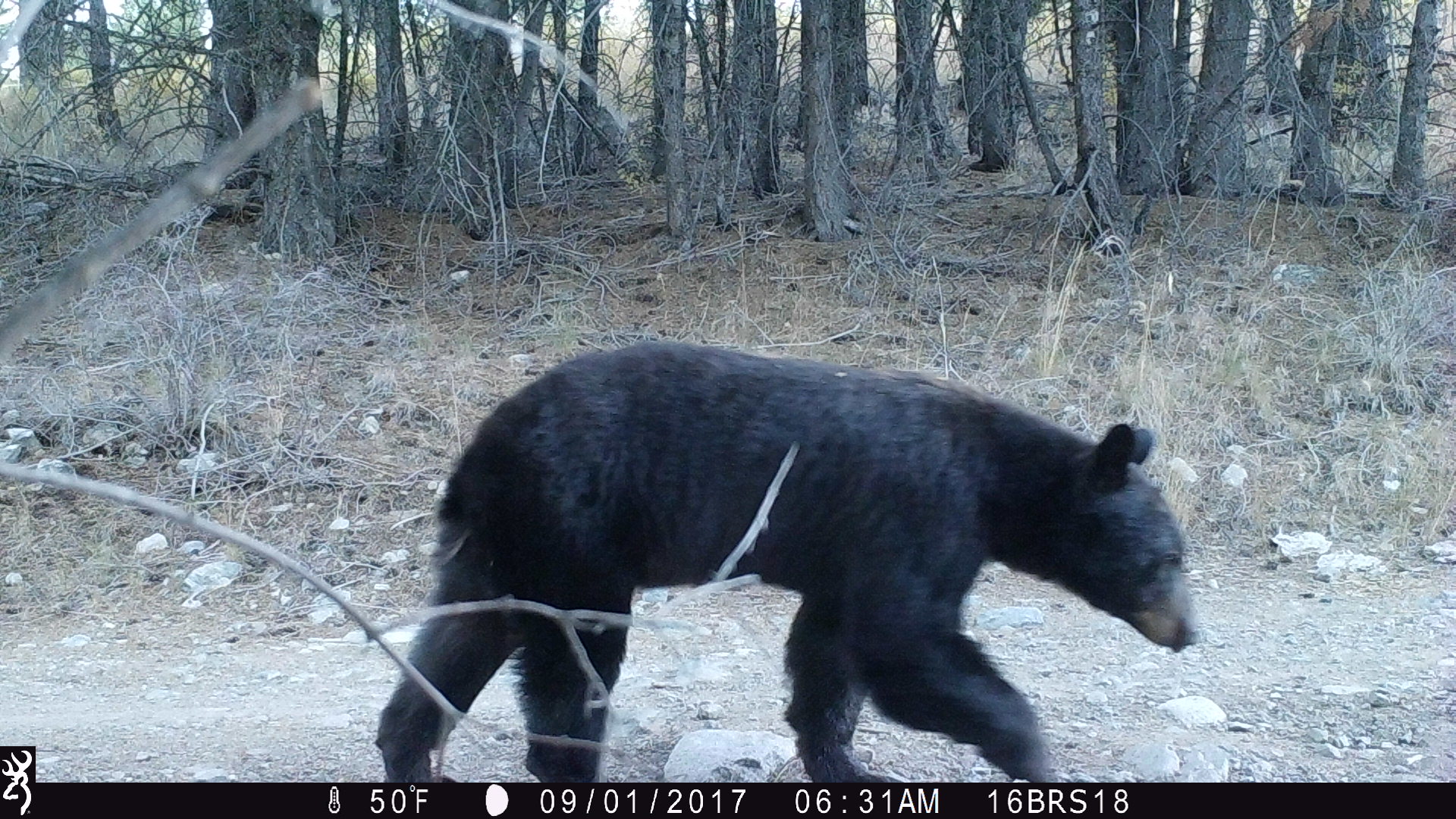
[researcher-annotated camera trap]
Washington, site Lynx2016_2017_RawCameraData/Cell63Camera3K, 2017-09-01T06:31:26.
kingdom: Animalia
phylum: Chordata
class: Mammalia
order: Carnivora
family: Ursidae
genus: Ursus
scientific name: Ursus americanus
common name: american black bear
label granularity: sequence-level